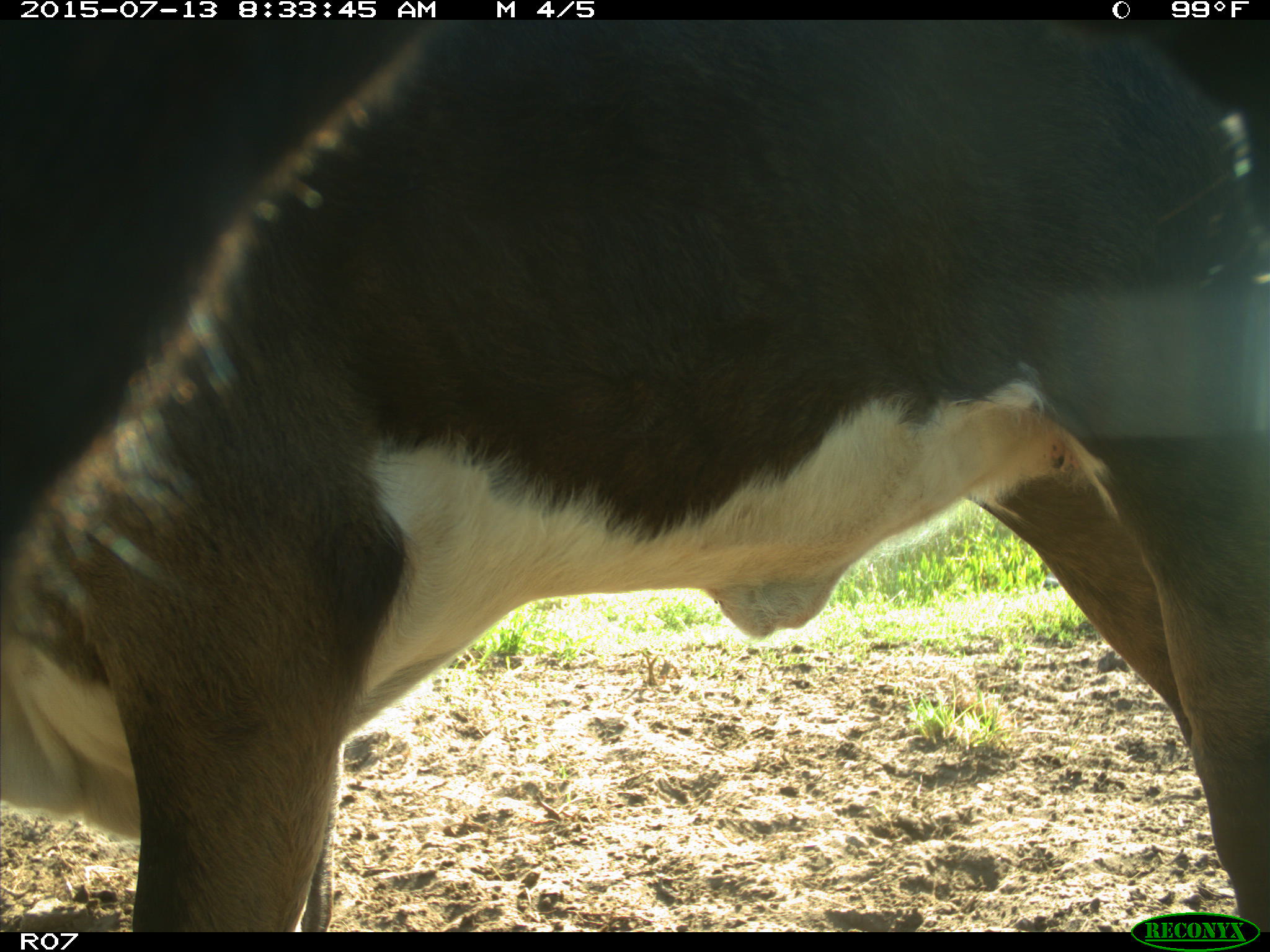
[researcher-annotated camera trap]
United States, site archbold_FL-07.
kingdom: Animalia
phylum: Chordata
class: Mammalia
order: Artiodactyla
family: Bovidae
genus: Bos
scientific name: Bos taurus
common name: domestic cow